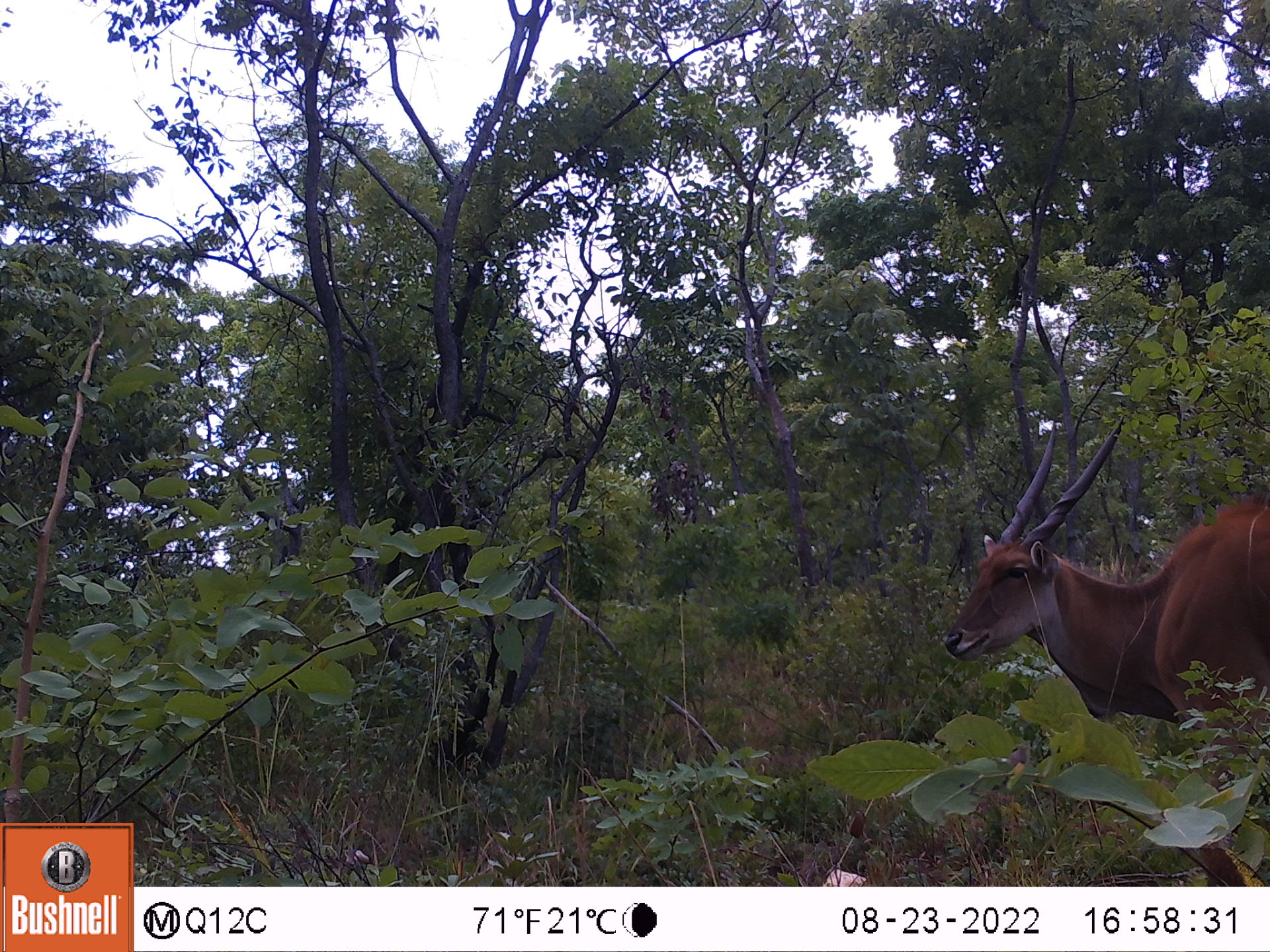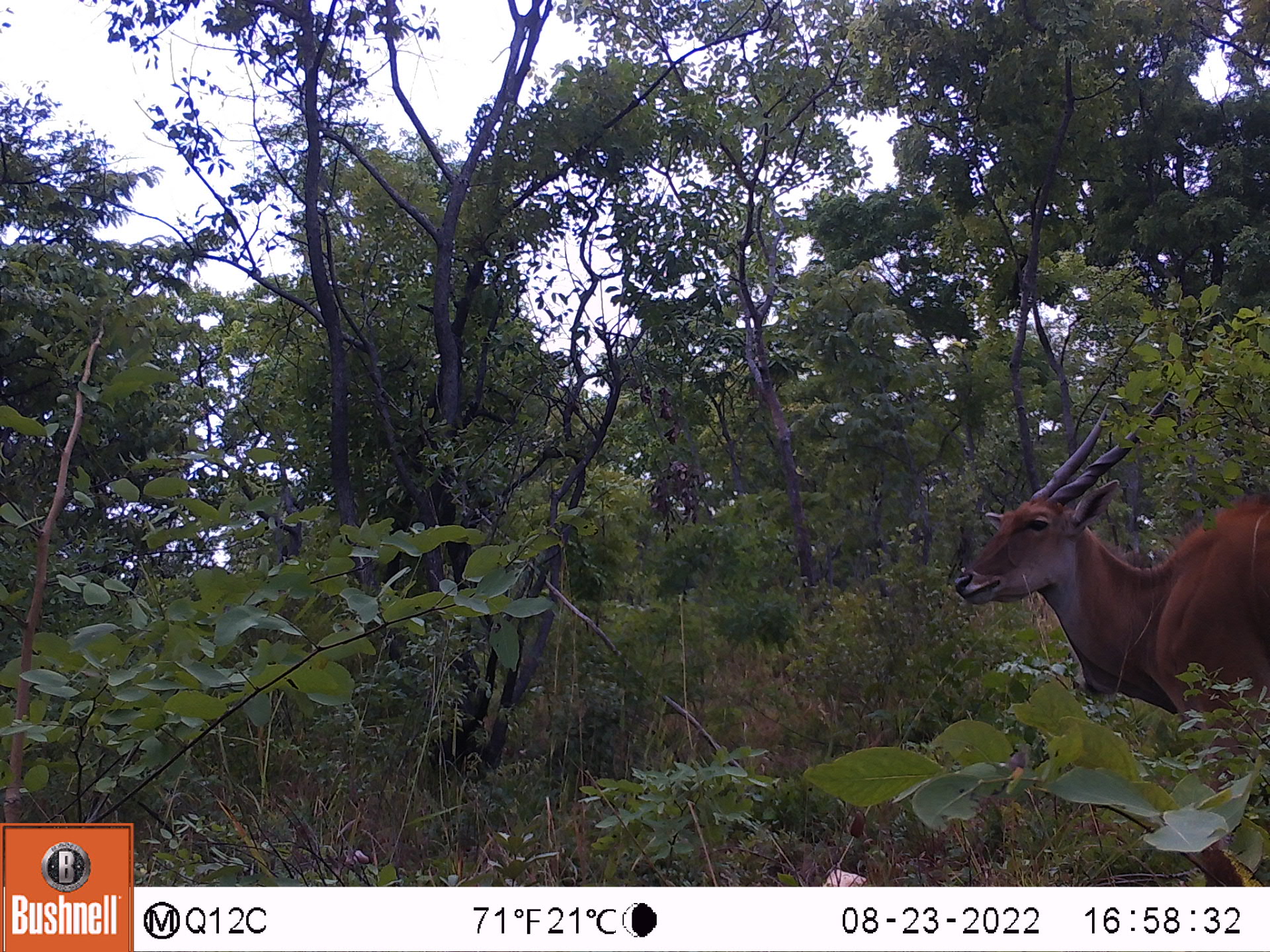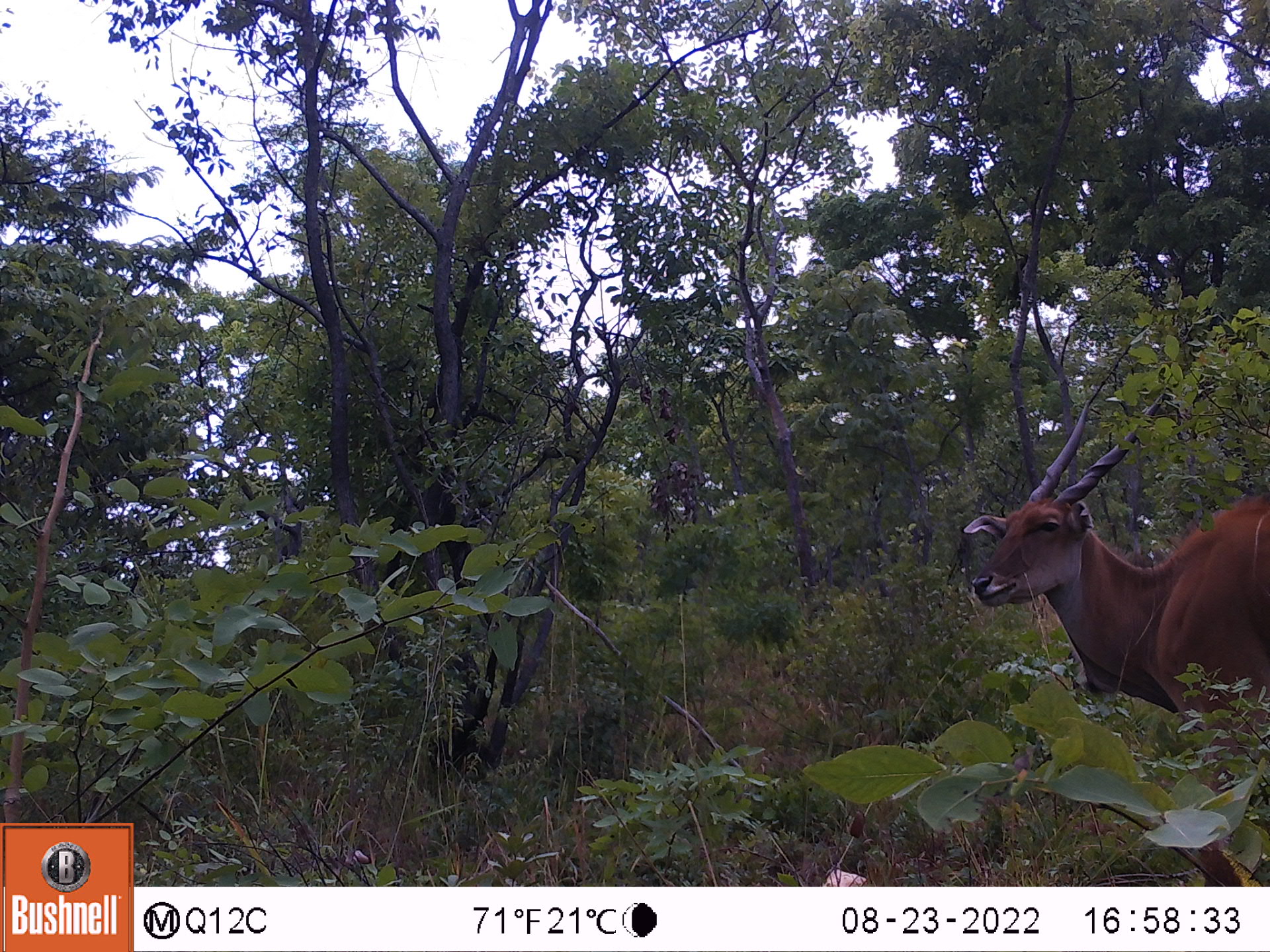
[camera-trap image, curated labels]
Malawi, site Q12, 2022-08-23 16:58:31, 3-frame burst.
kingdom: Animalia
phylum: Chordata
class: Mammalia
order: Artiodactyla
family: Bovidae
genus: Tragelaphus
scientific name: Tragelaphus oryx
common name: common eland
Common eland (Tragelaphus oryx), count 1.